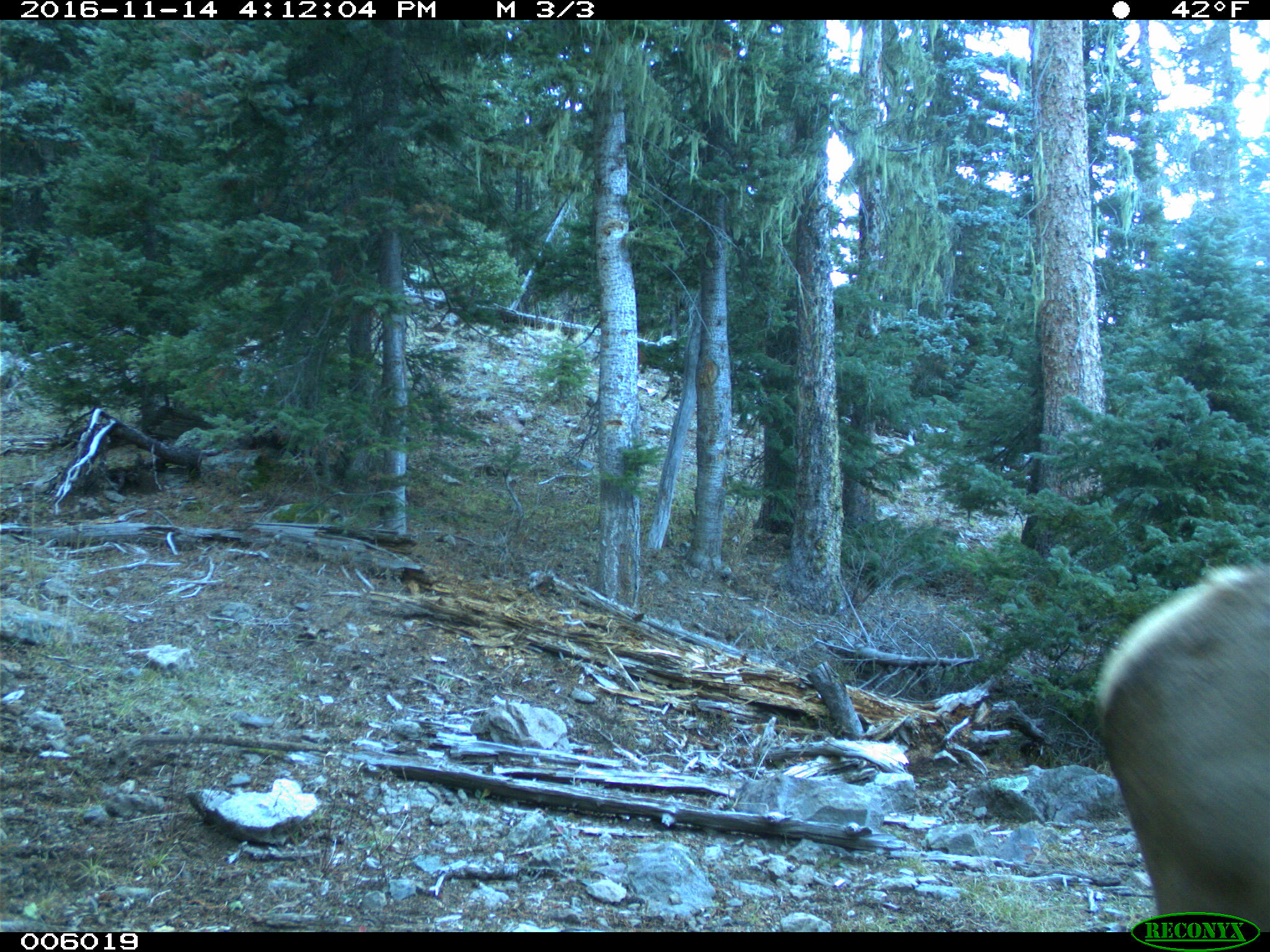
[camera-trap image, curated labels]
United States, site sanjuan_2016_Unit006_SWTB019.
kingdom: Animalia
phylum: Chordata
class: Mammalia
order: Artiodactyla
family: Cervidae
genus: Cervus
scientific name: Cervus elaphus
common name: red deer